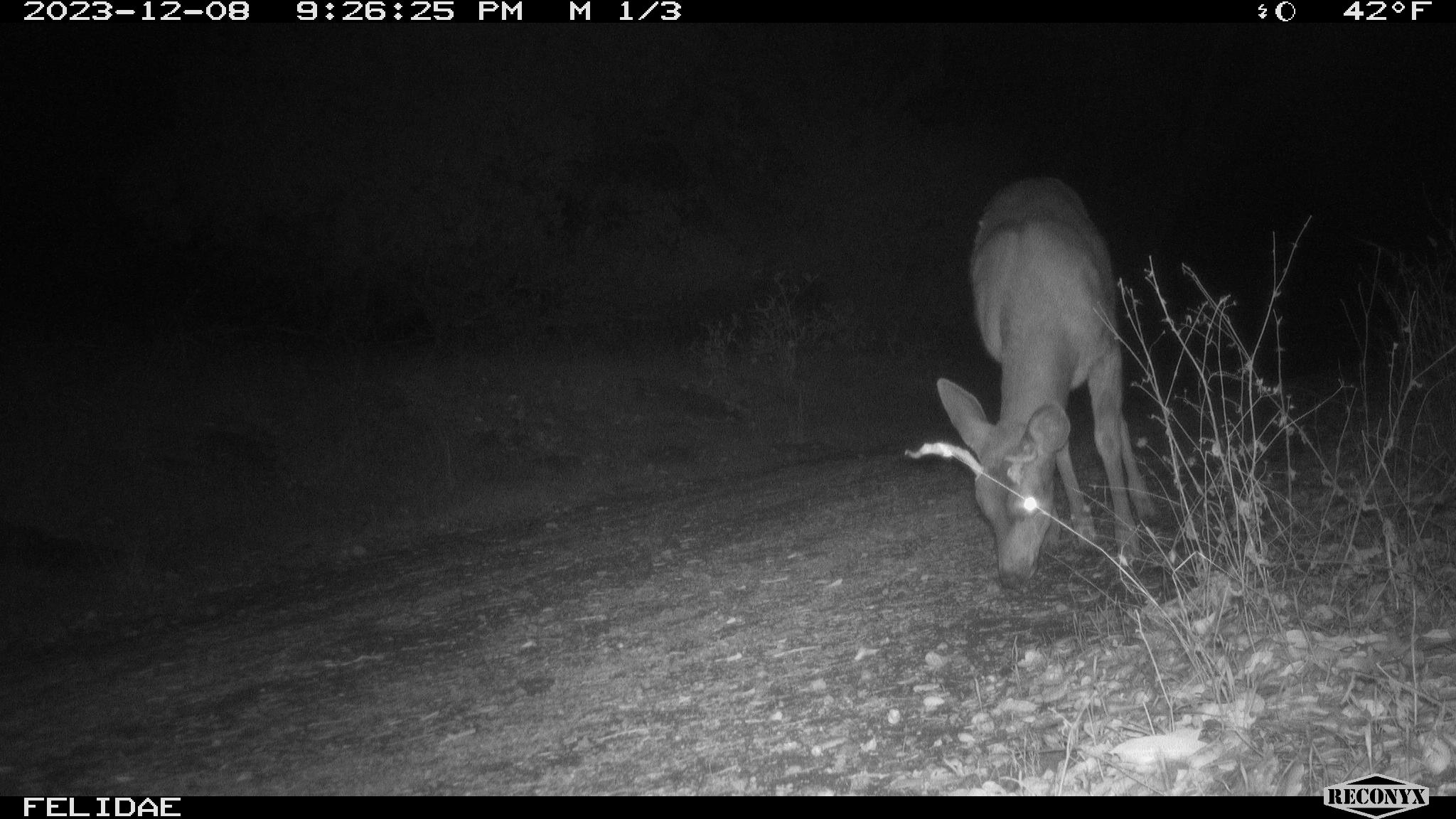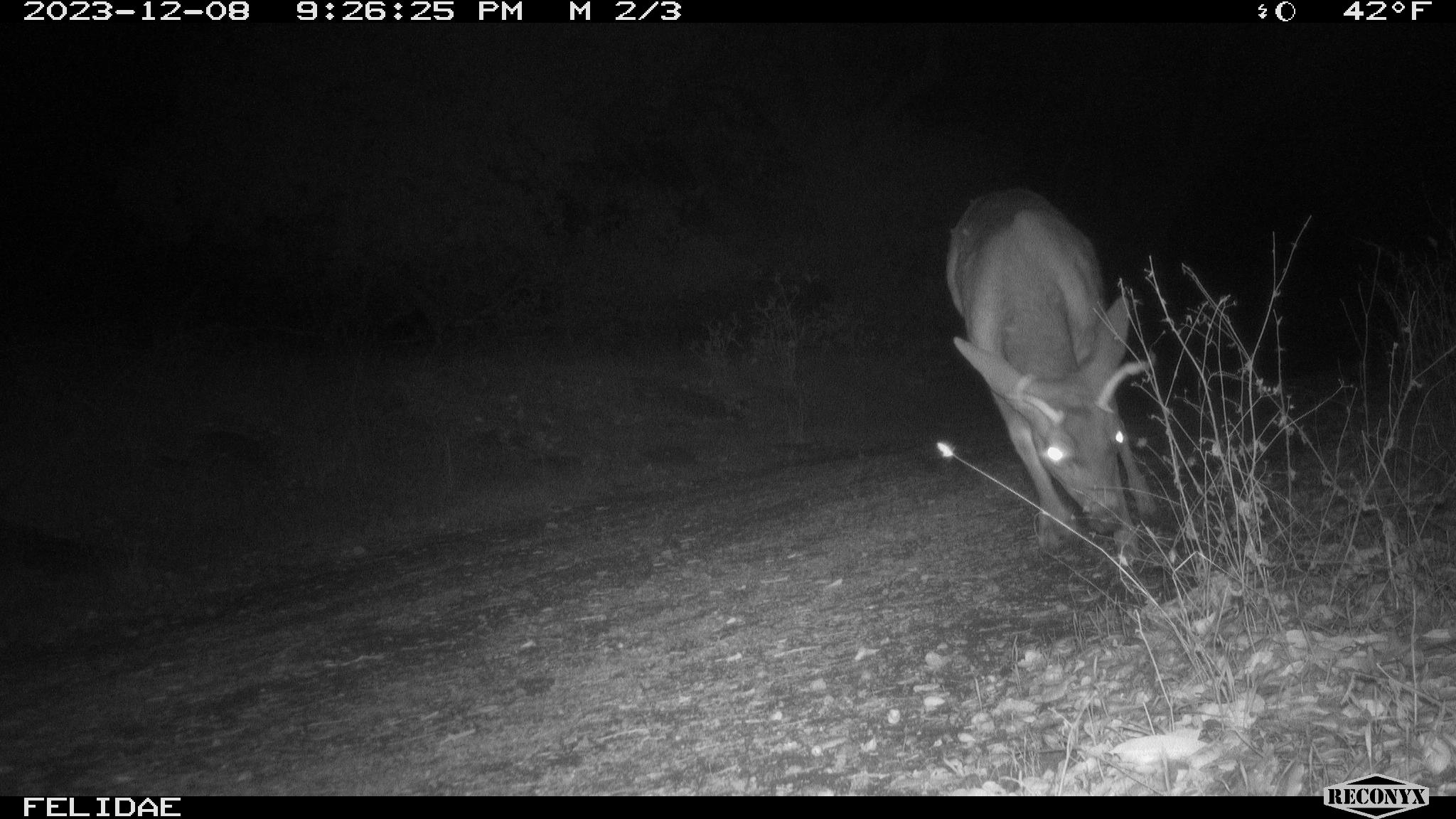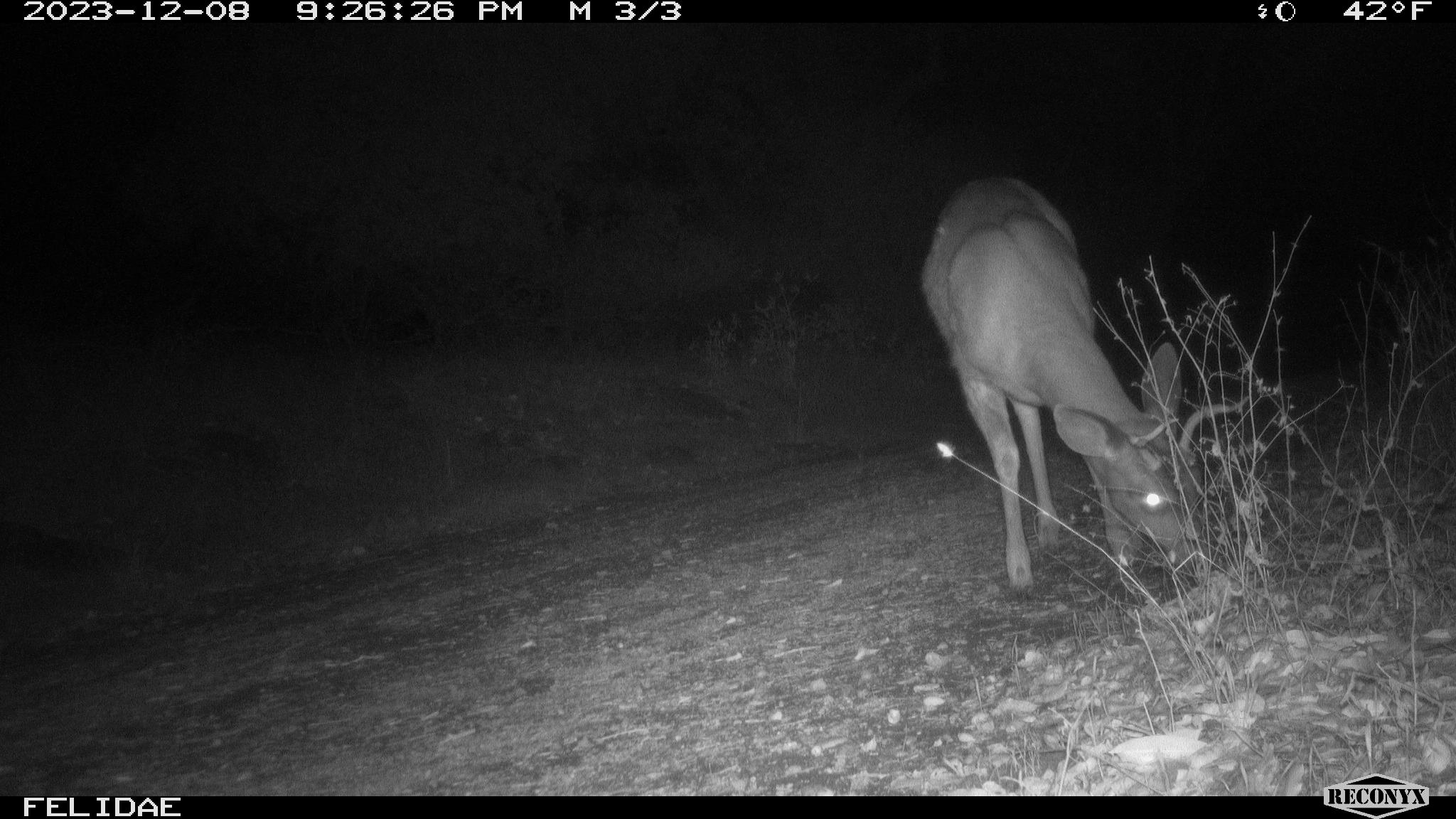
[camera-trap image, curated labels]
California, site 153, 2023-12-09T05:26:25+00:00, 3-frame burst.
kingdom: Animalia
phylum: Chordata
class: Mammalia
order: Artiodactyla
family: Cervidae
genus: Odocoileus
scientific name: Odocoileus hemionus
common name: mule deer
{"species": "mule deer (Odocoileus hemionus)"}